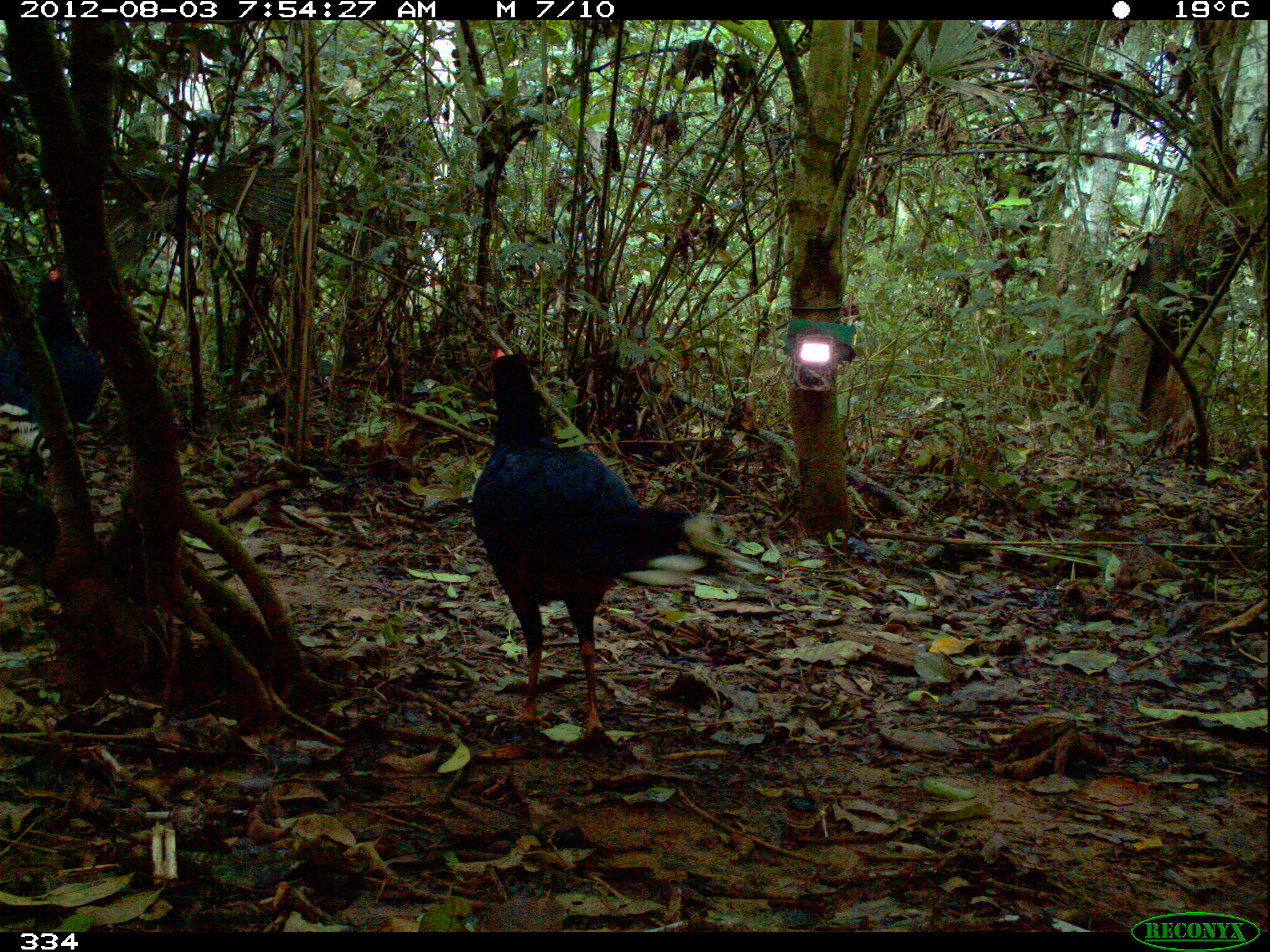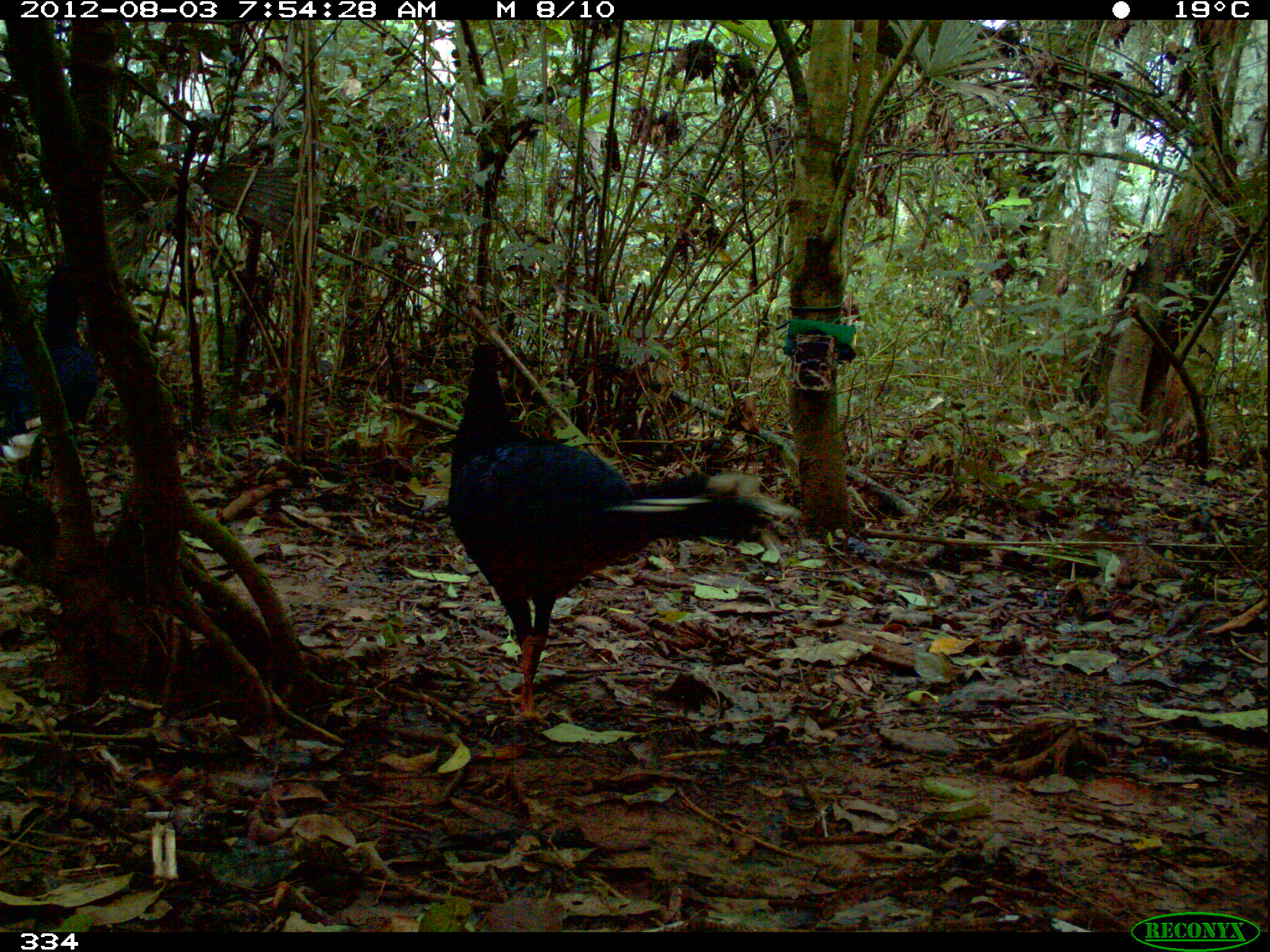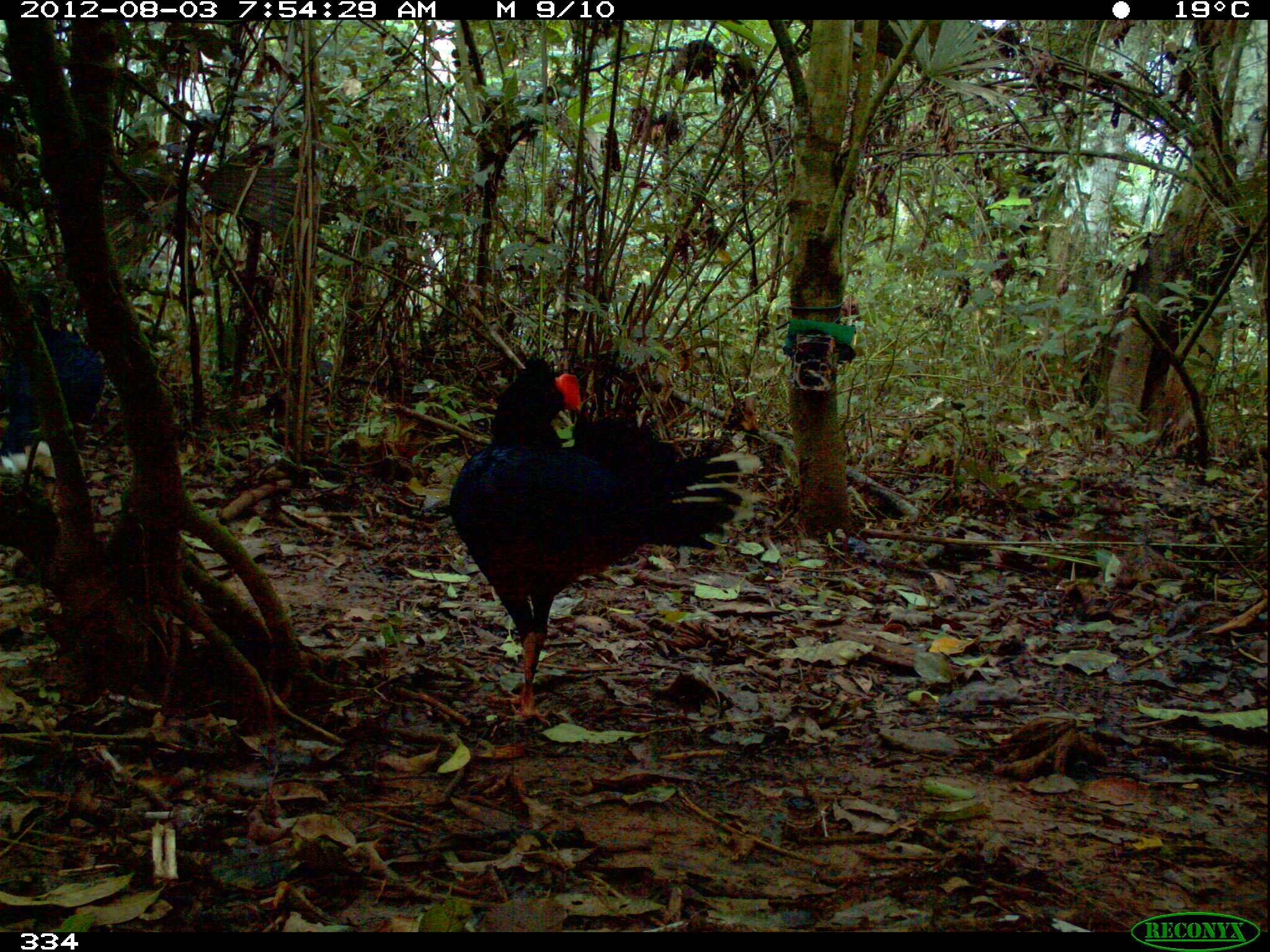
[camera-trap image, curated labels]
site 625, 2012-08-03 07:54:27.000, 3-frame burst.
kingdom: Animalia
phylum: Chordata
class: Aves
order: Galliformes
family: Cracidae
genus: Mitu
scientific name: Mitu tuberosum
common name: razor-billed curassow